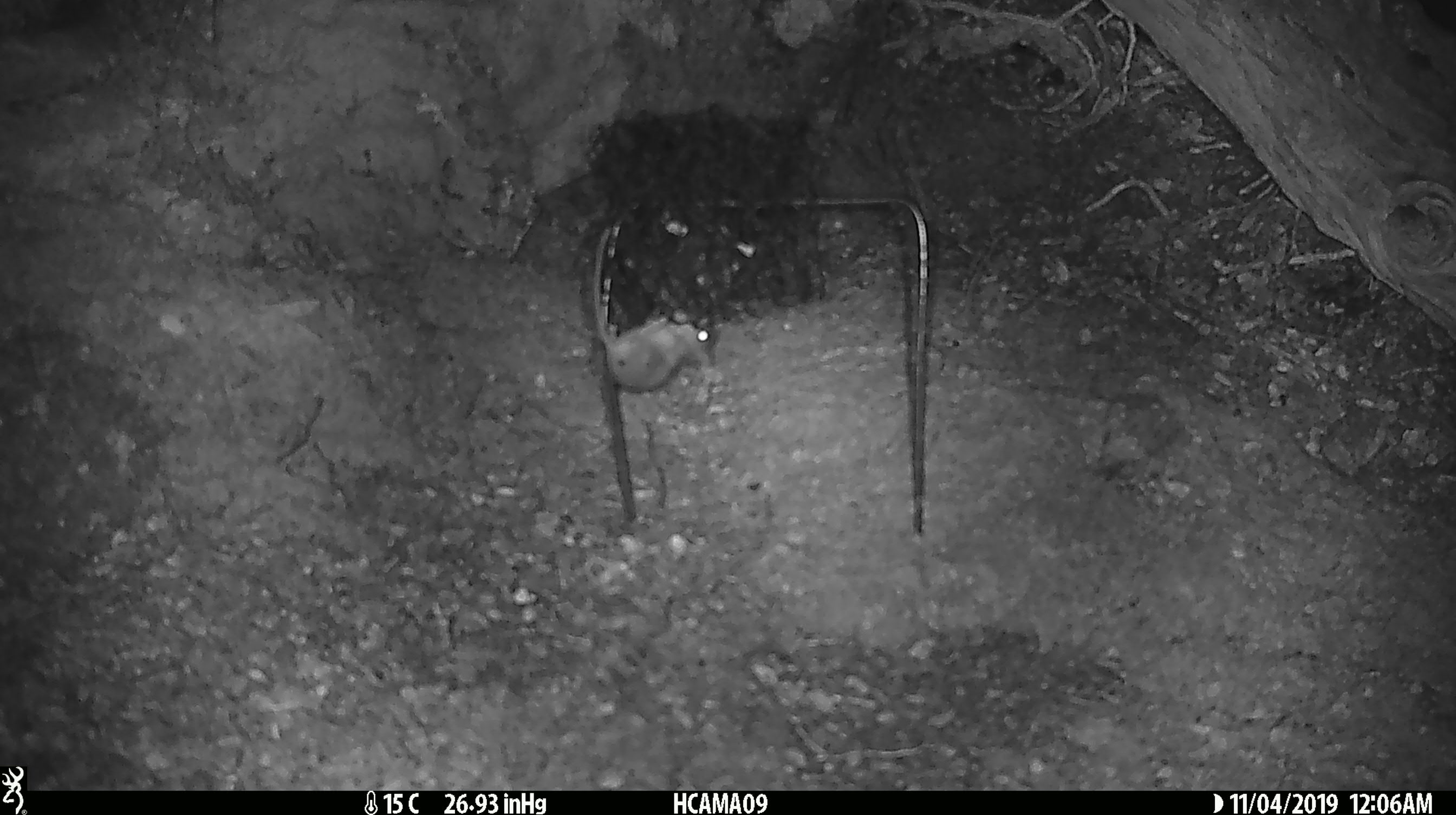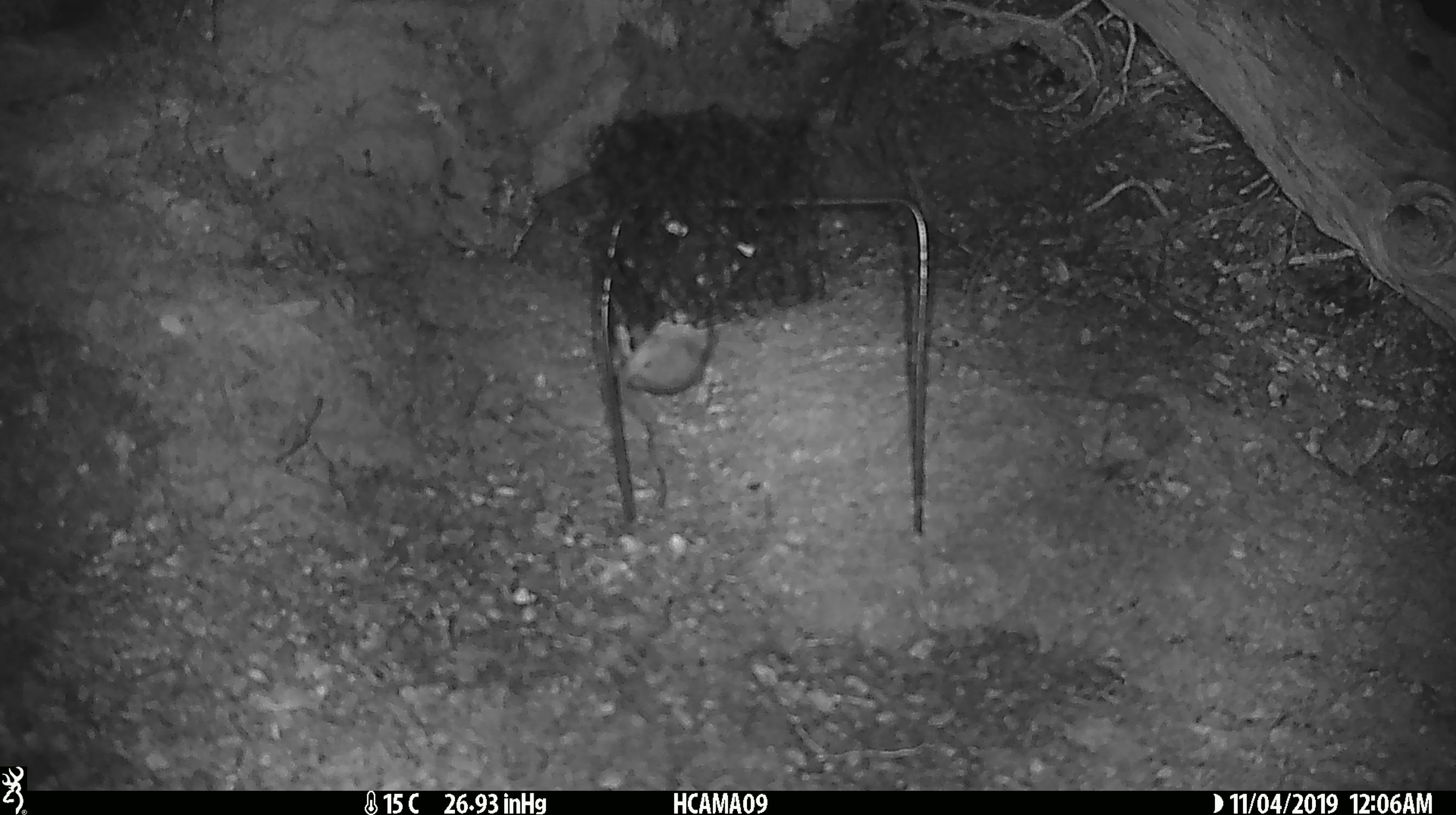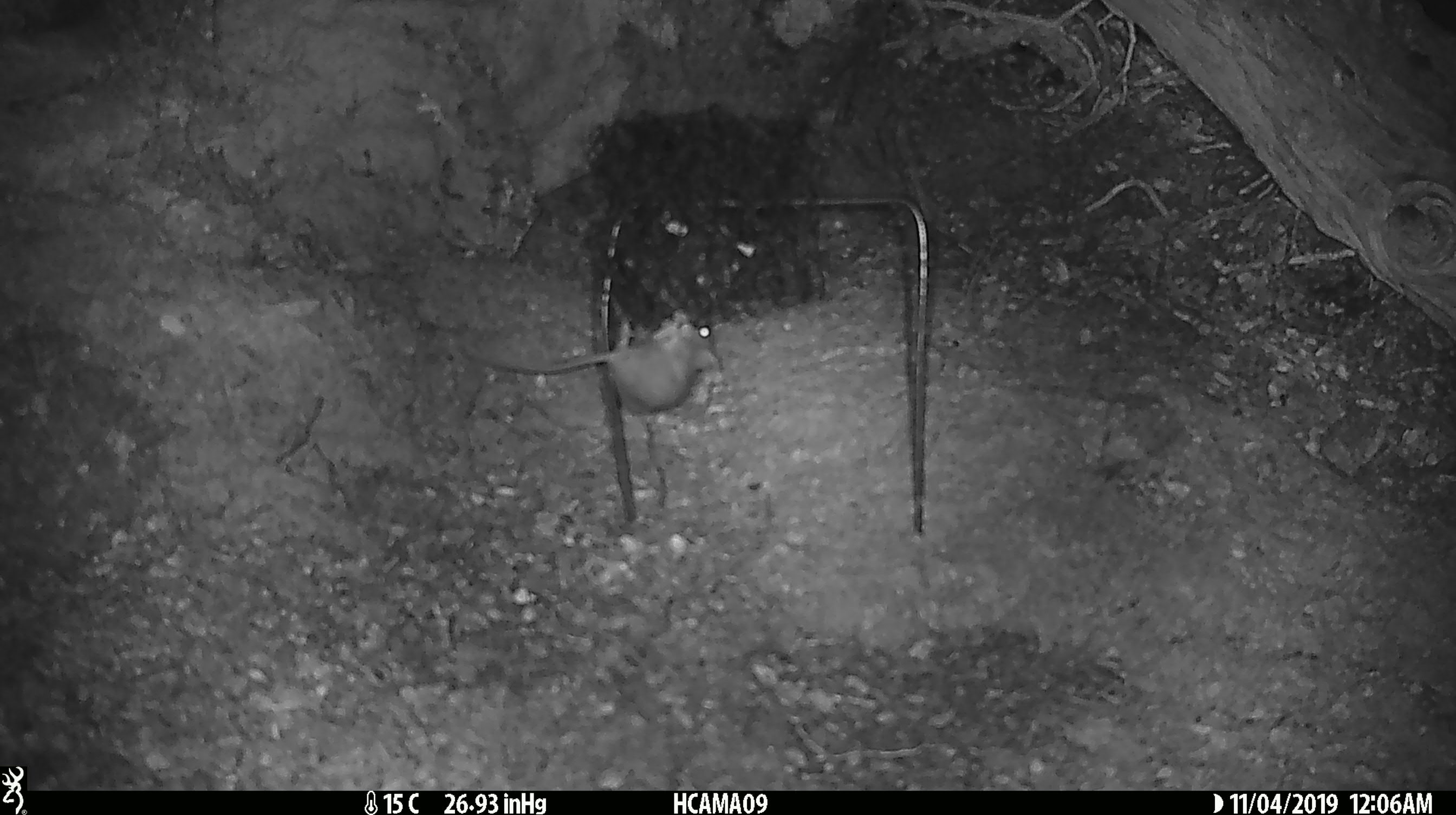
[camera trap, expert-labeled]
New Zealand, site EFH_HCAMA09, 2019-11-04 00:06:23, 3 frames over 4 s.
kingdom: Animalia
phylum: Chordata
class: Mammalia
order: Rodentia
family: Muridae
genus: Mus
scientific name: Mus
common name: mouse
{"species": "mouse (Mus)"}